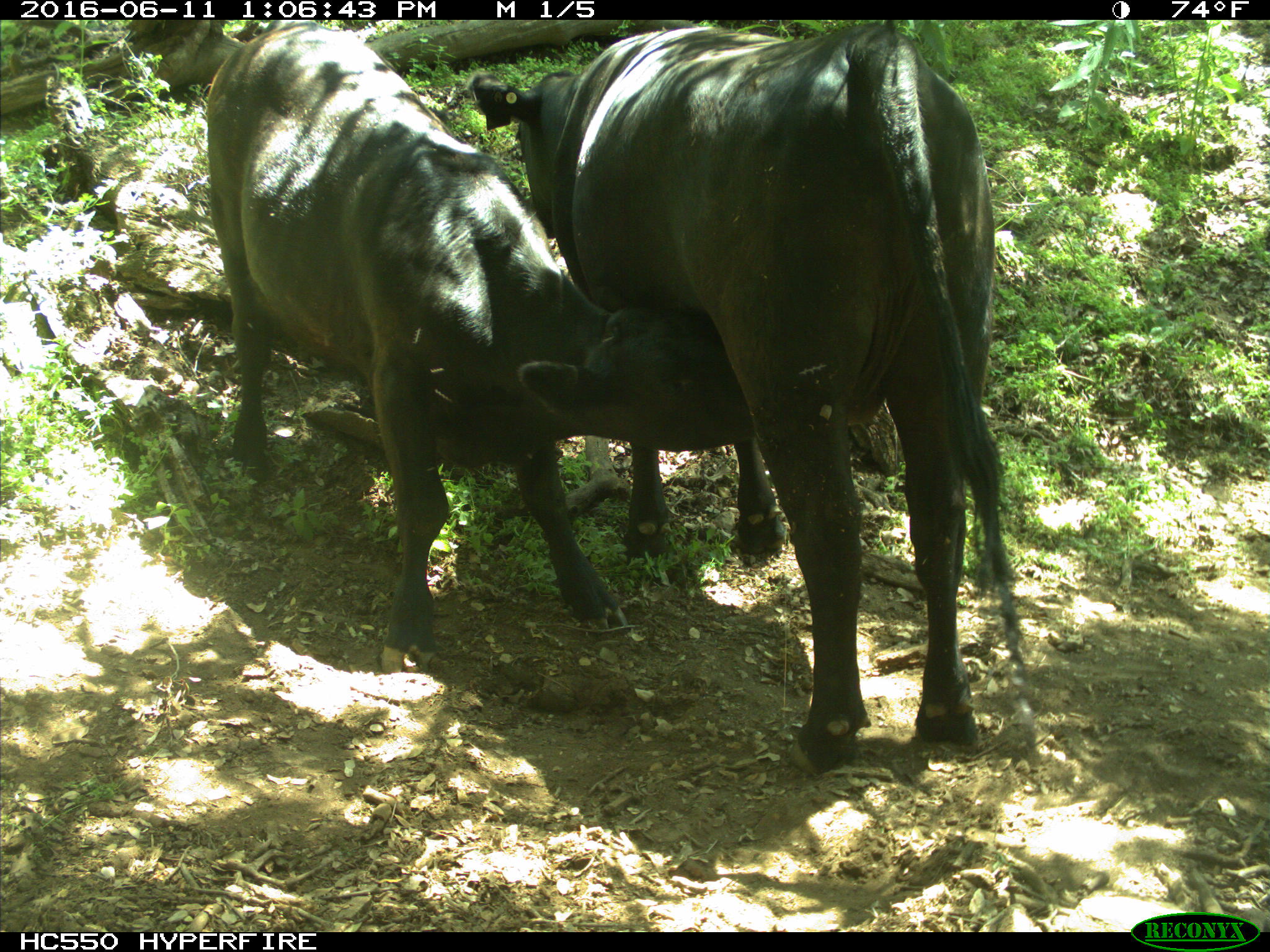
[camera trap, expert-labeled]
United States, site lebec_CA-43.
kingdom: Animalia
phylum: Chordata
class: Mammalia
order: Artiodactyla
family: Bovidae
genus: Bos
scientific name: Bos taurus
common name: domestic cow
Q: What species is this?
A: Bos taurus (domestic cow).